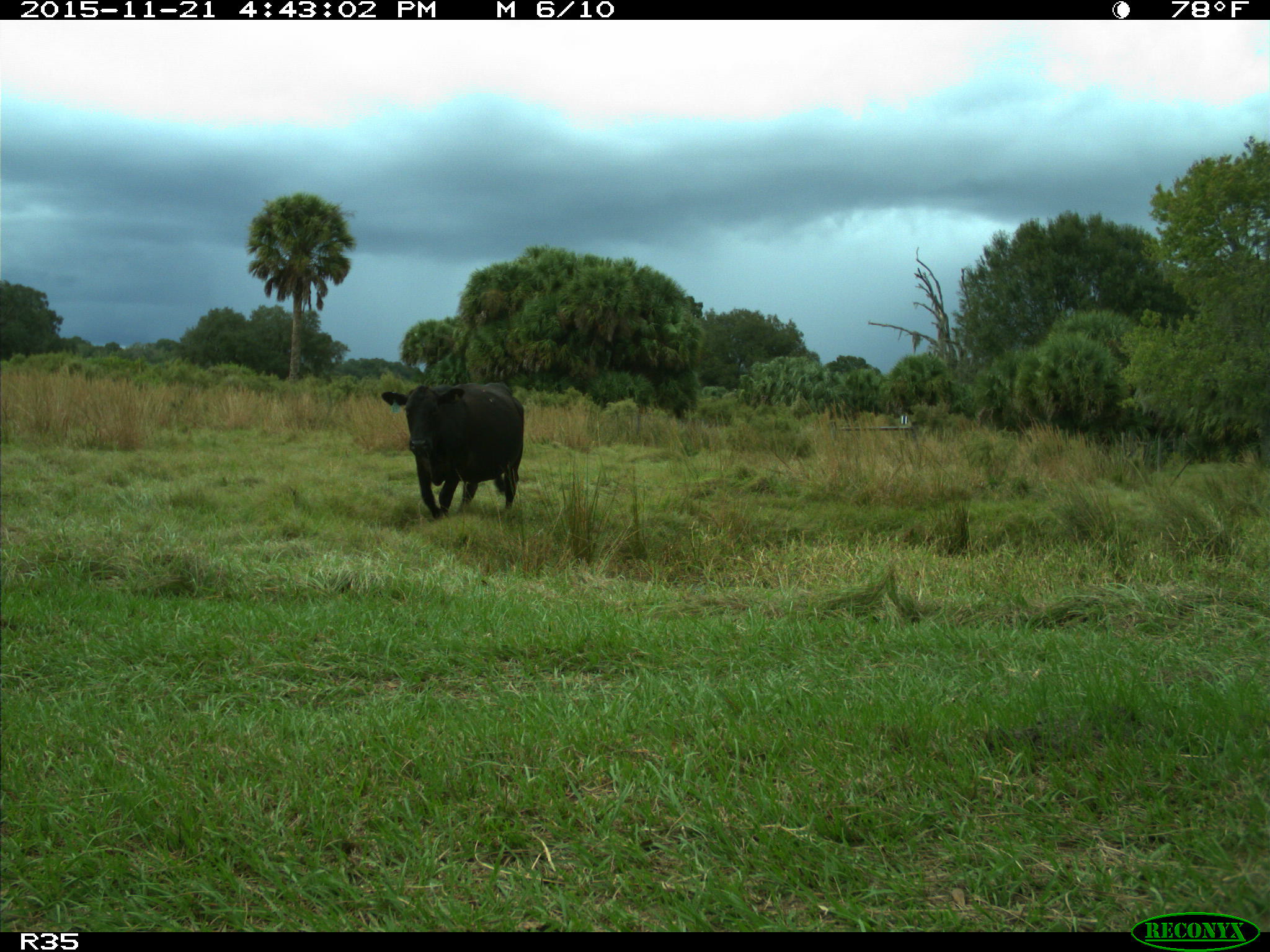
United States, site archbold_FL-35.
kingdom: Animalia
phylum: Chordata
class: Mammalia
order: Artiodactyla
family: Bovidae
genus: Bos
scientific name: Bos taurus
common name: domestic cow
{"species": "Bos taurus (domestic cow)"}